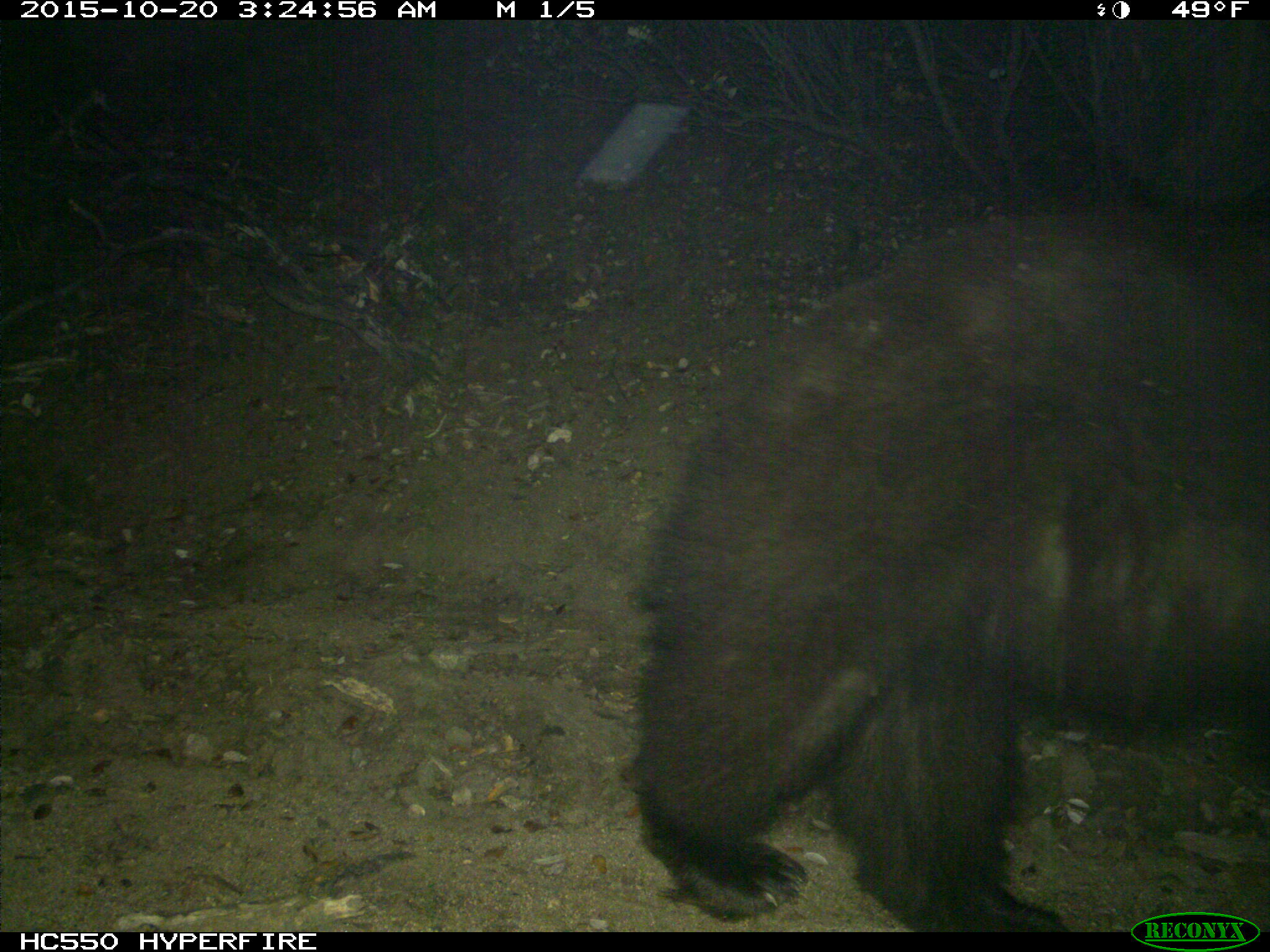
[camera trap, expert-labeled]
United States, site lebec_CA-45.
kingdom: Animalia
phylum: Chordata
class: Mammalia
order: Carnivora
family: Ursidae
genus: Ursus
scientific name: Ursus americanus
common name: american black bear